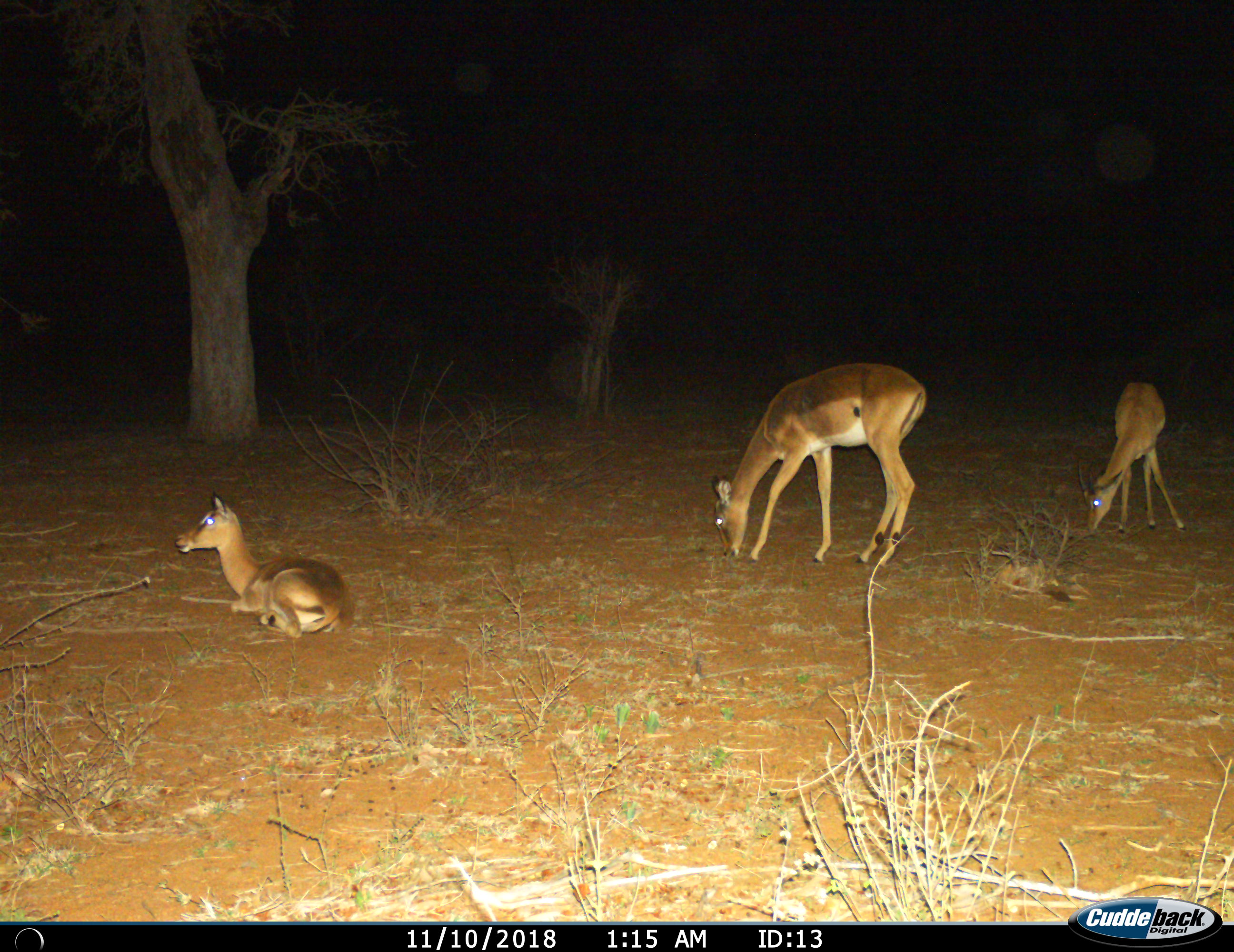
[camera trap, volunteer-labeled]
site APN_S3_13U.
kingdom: Animalia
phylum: Chordata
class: Mammalia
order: Artiodactyla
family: Bovidae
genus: Aepyceros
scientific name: Aepyceros melampus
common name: impala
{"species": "impala (Aepyceros melampus)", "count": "3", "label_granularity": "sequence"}